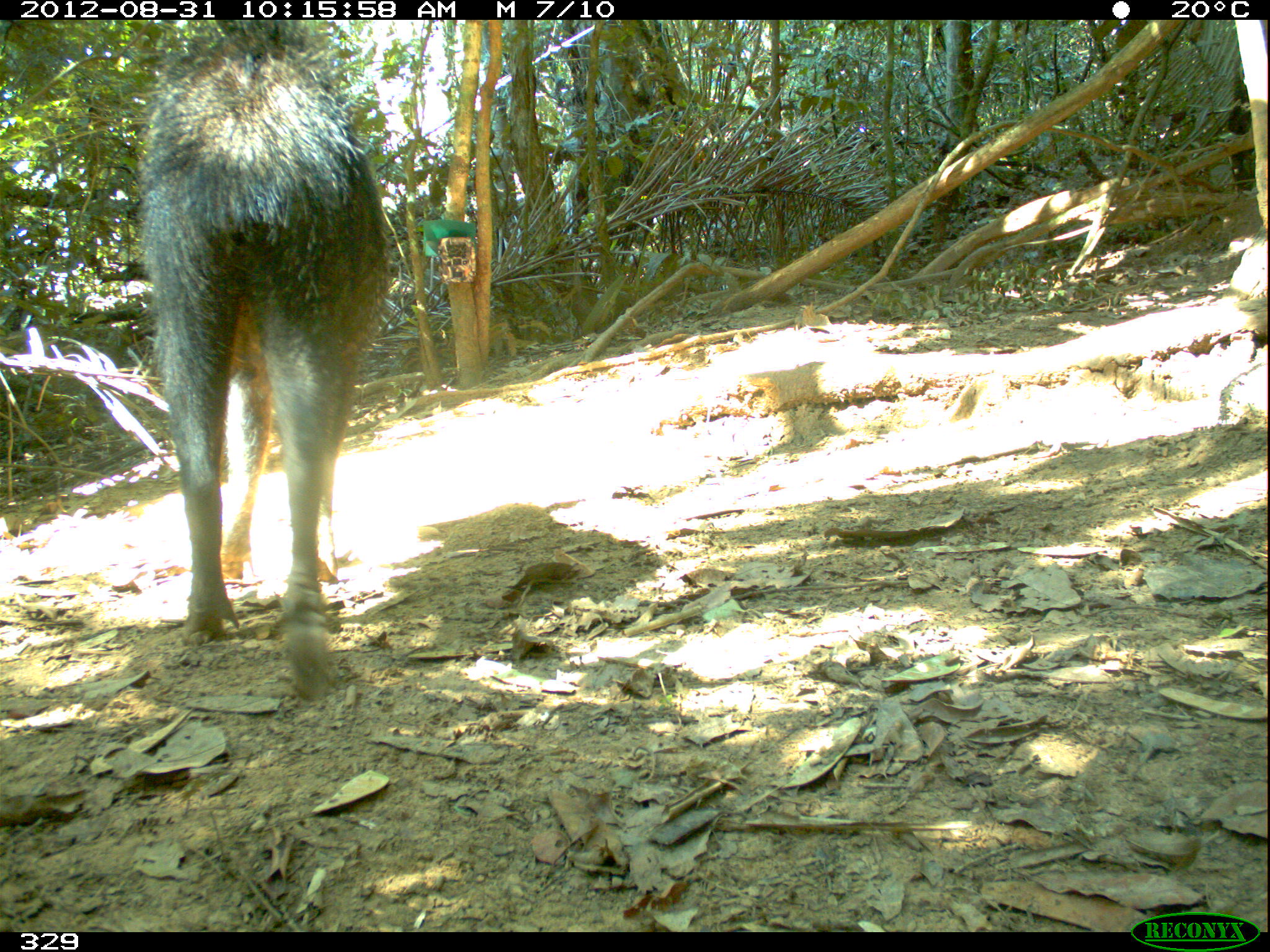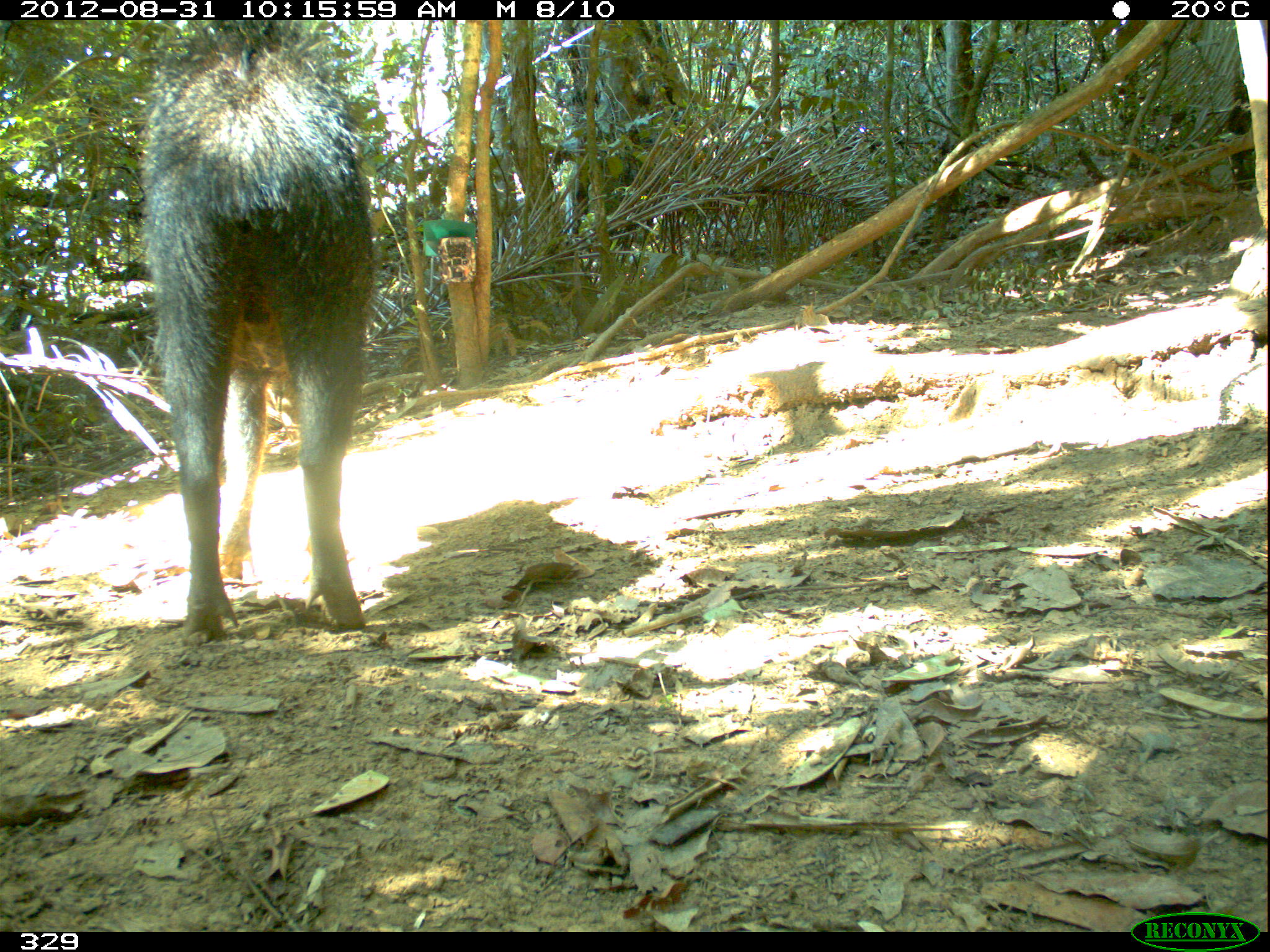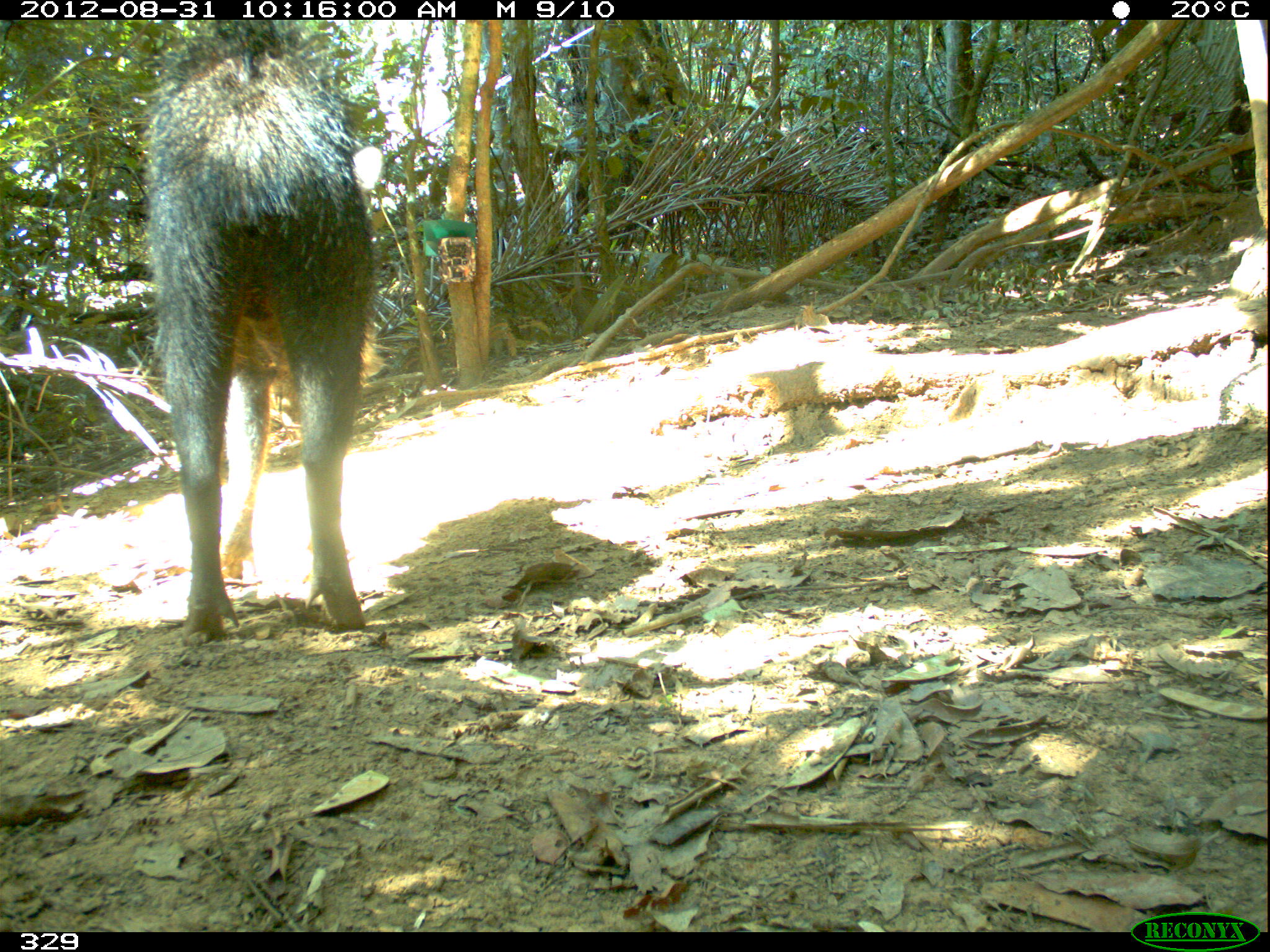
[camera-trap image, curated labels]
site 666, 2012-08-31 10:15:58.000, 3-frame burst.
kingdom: Animalia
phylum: Chordata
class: Mammalia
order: Artiodactyla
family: Tayassuidae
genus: Tayassu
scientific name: Tayassu pecari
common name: white-lipped peccary